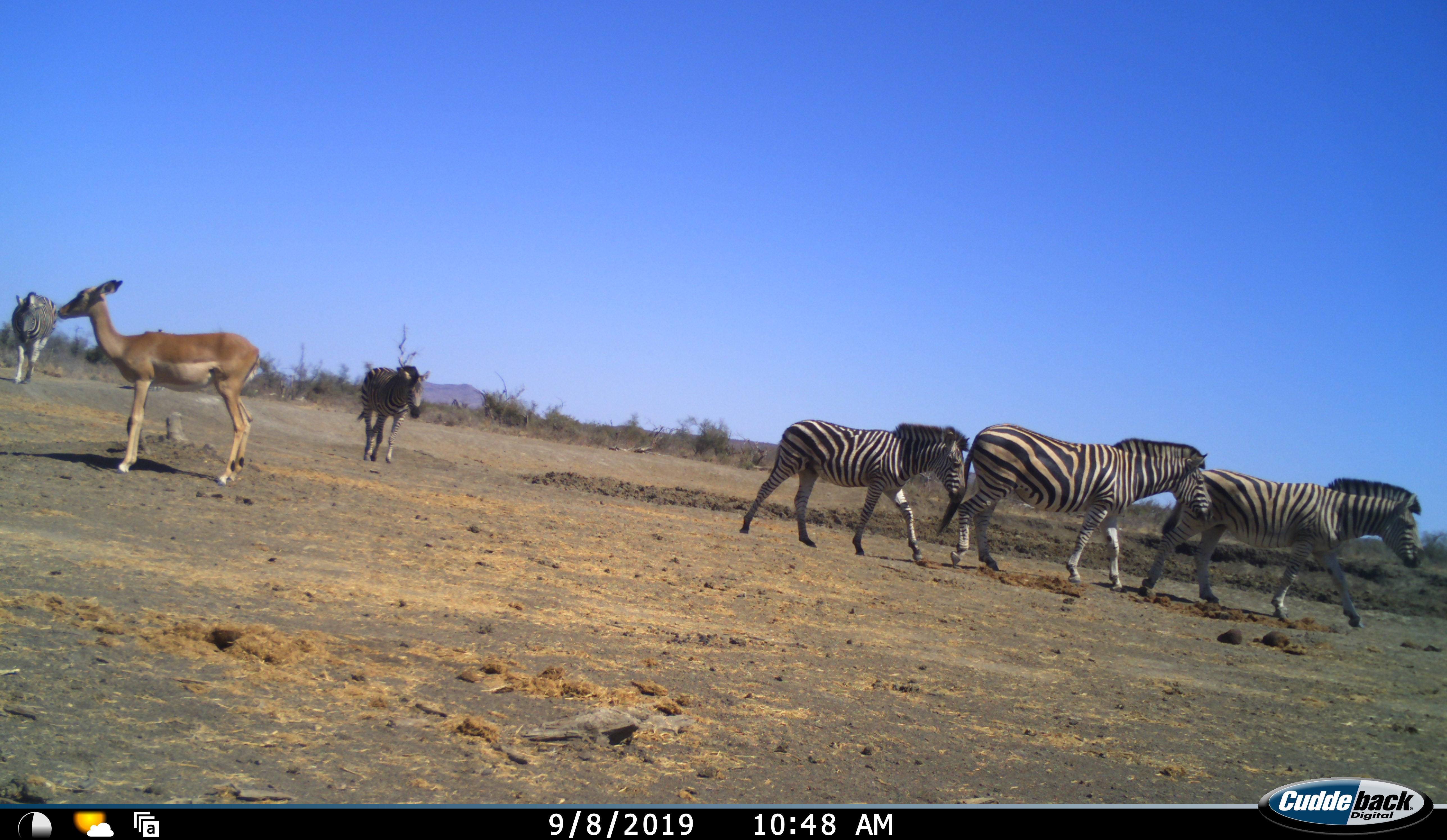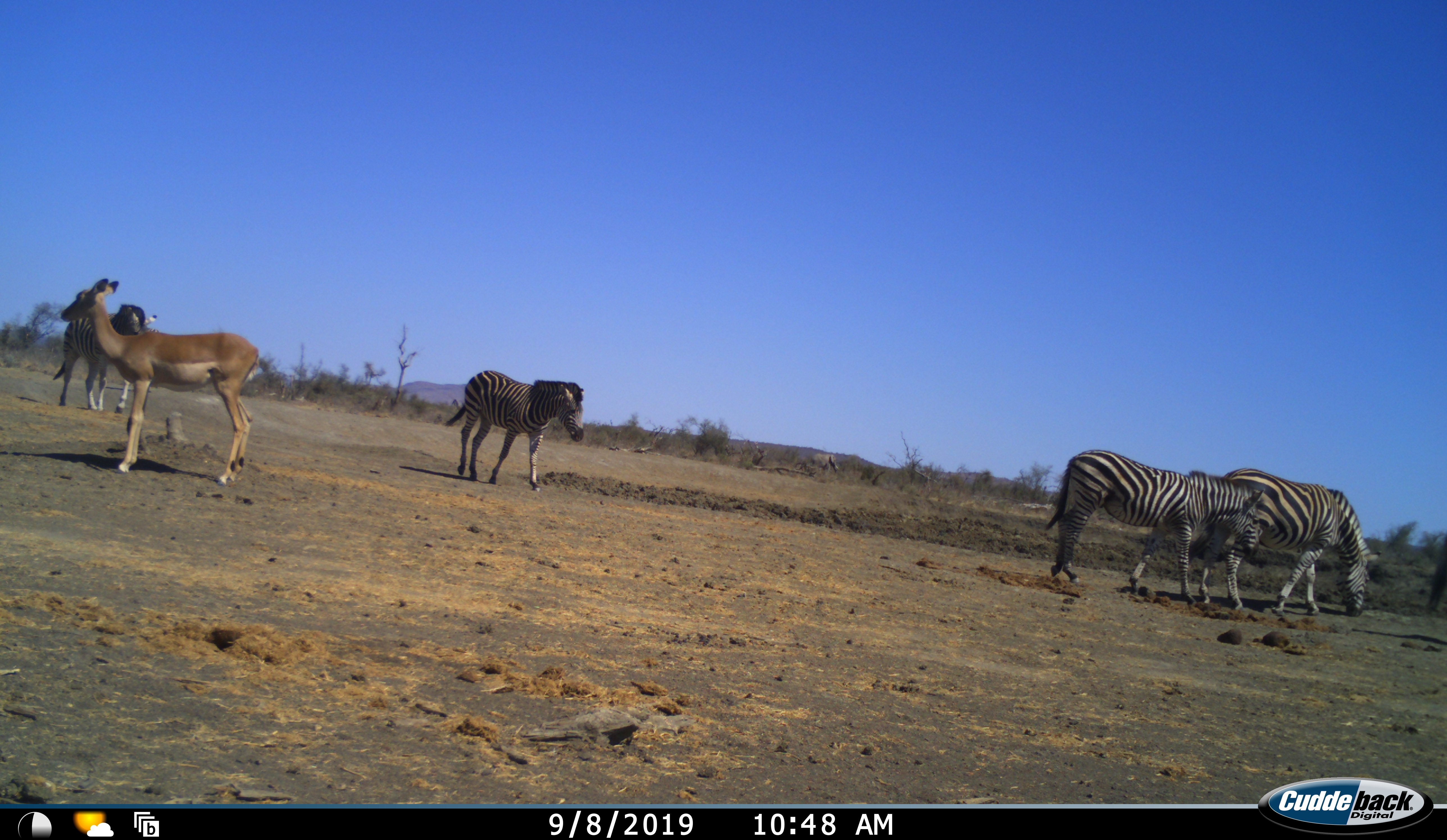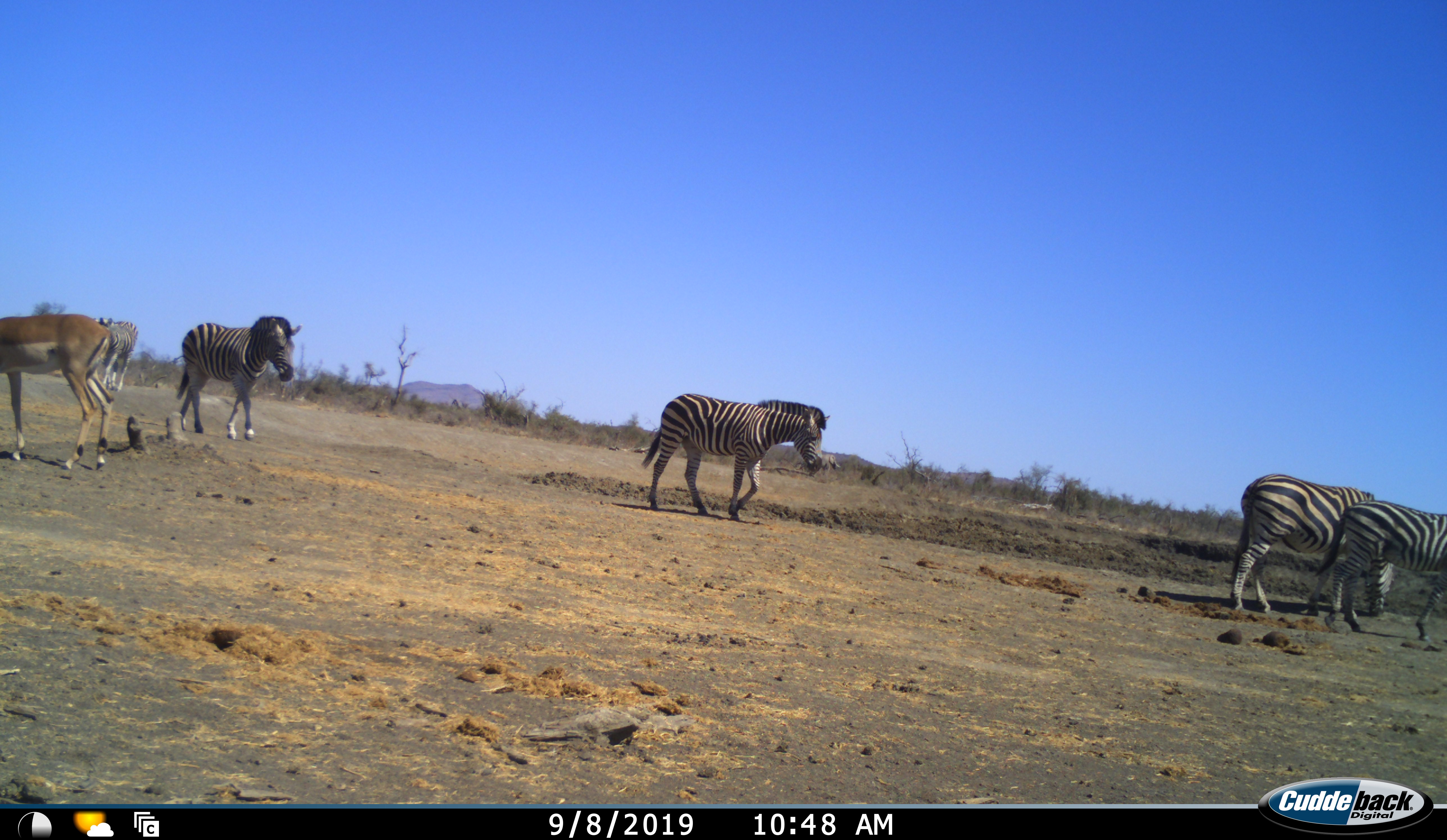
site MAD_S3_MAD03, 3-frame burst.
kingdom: Animalia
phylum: Chordata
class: Mammalia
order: Artiodactyla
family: Bovidae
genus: Aepyceros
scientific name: Aepyceros melampus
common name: impala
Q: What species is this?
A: Impala (Aepyceros melampus).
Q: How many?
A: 1.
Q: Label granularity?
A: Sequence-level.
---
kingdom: Animalia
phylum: Chordata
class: Mammalia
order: Perissodactyla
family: Equidae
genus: Equus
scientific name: Equus quagga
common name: plains zebra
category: zebraplains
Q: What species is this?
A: Zebraplains (plains zebra) (Equus quagga).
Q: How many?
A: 5.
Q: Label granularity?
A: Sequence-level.